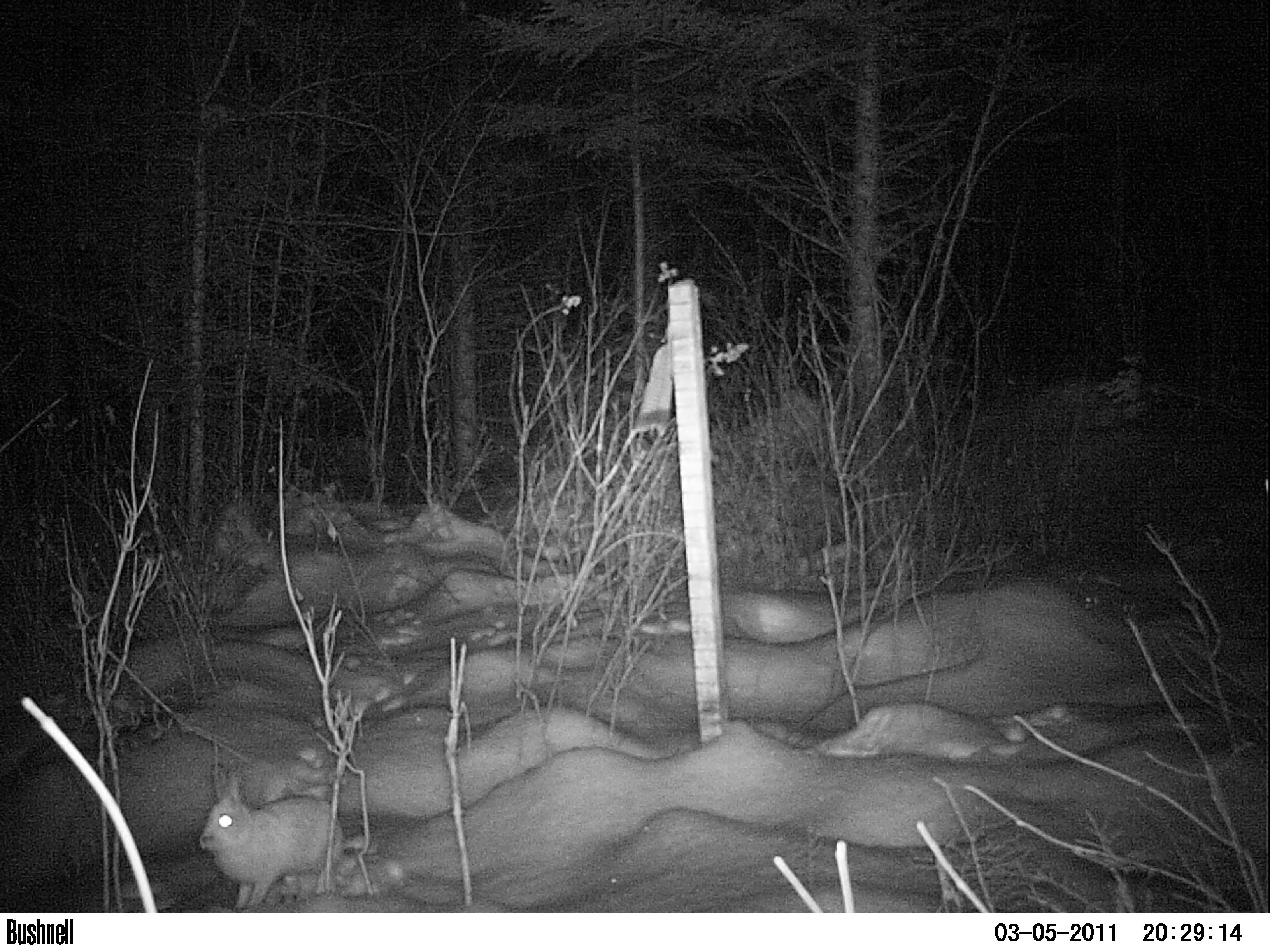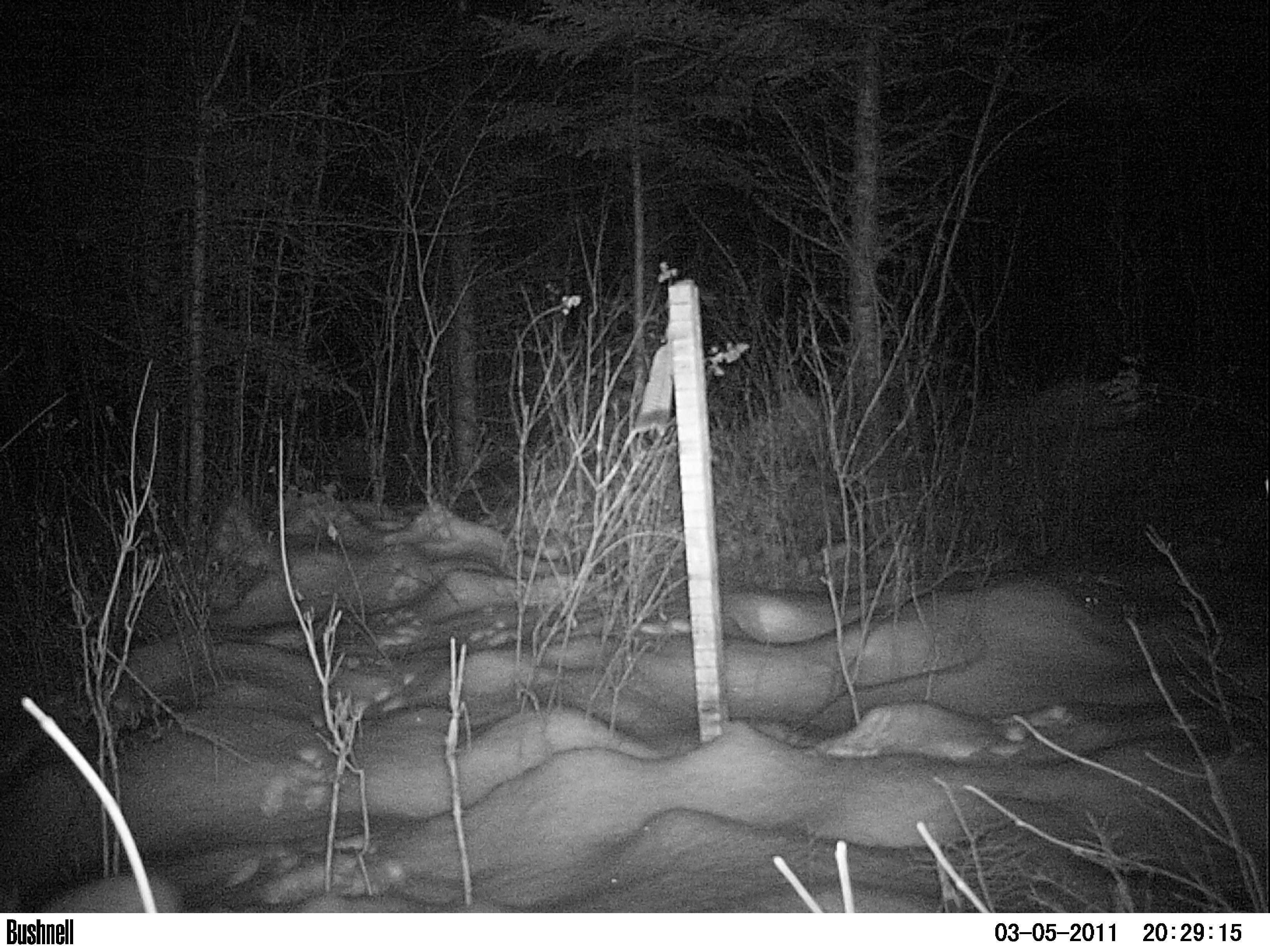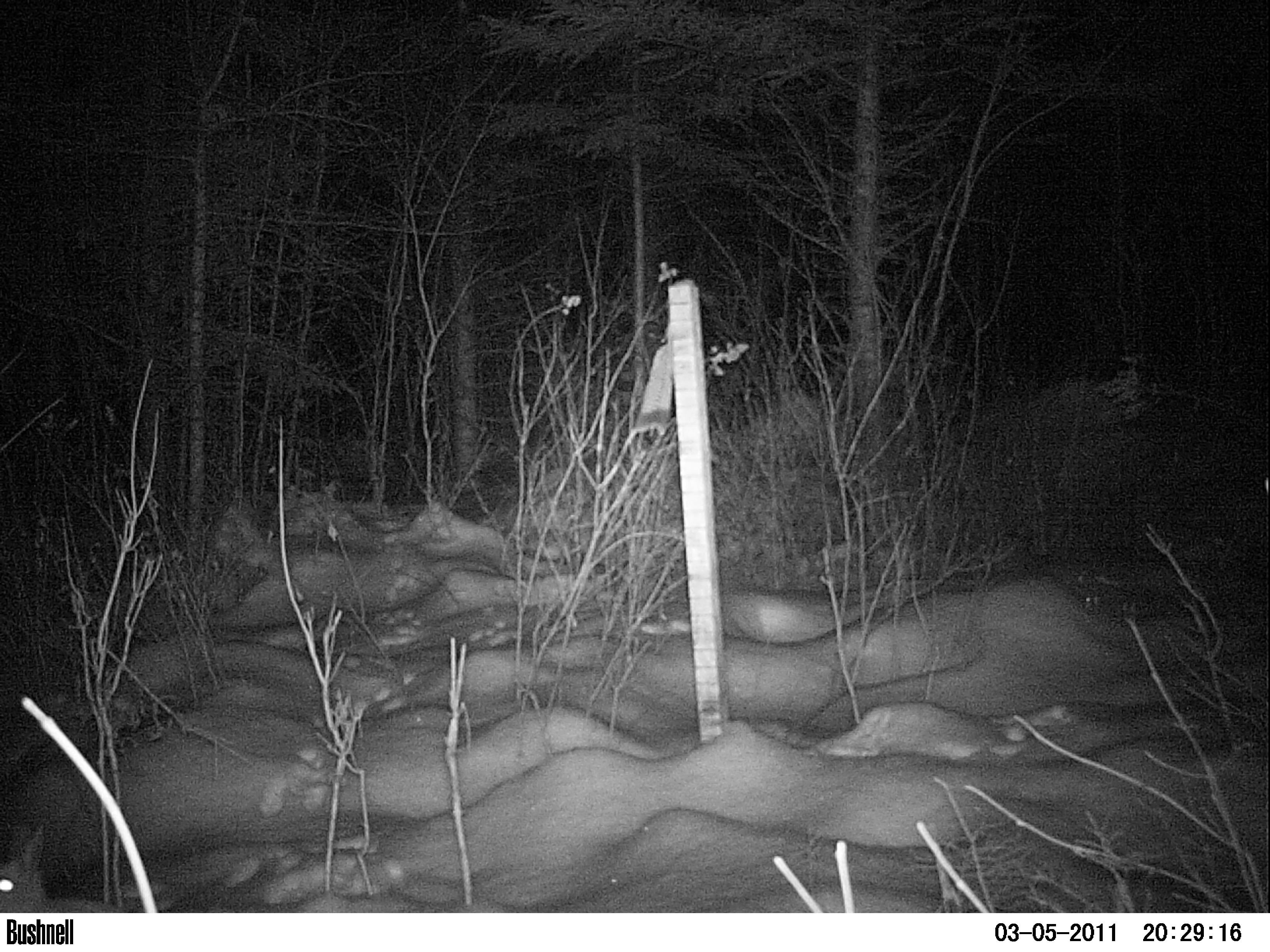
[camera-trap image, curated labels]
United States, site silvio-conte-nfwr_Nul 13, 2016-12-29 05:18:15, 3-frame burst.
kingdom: Animalia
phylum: Chordata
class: Mammalia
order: Lagomorpha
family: Leporidae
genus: Lepus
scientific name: Lepus americanus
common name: snowshoe hare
Snowshoe hare (Lepus americanus).